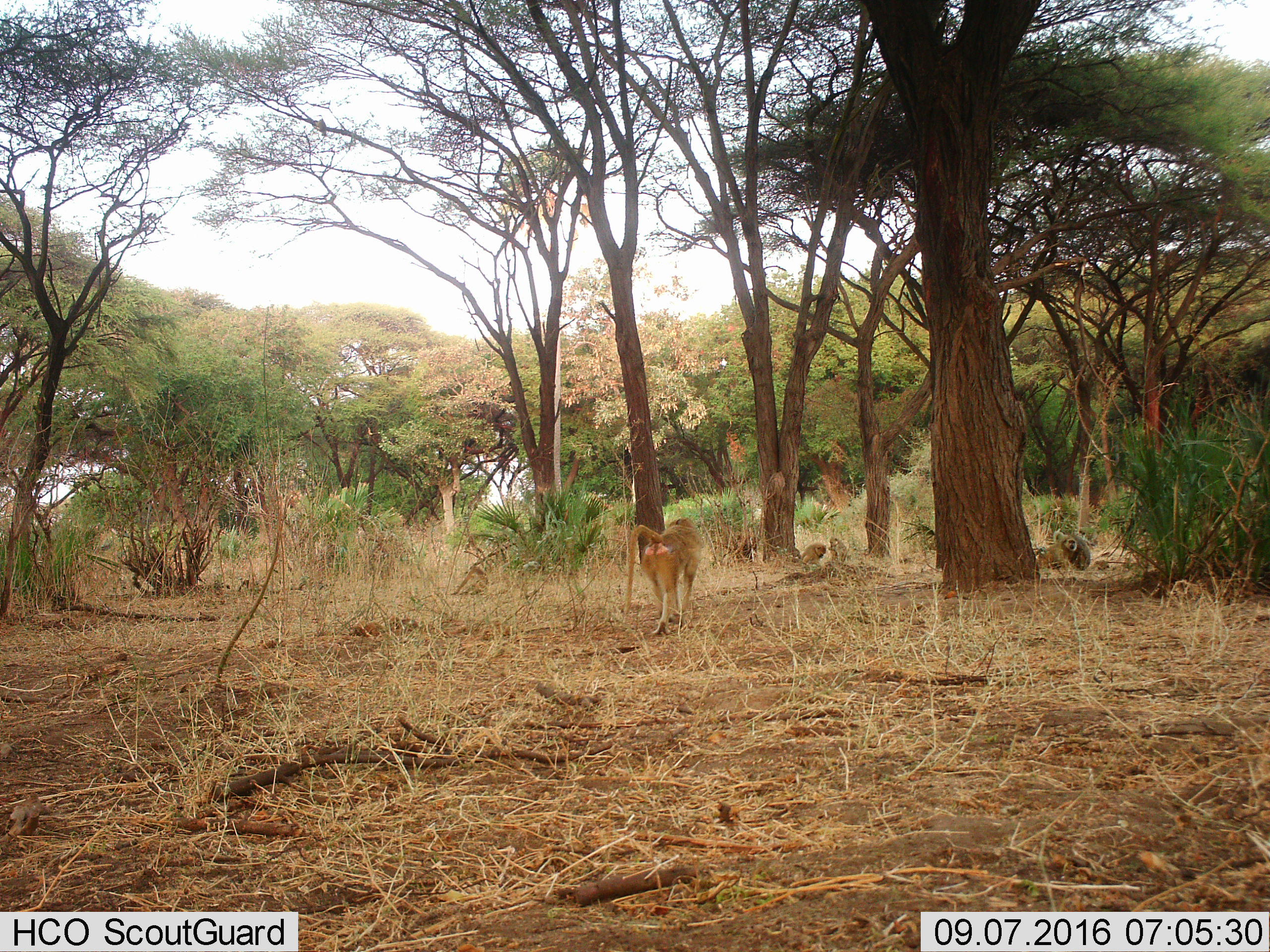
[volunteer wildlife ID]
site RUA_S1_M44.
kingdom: Animalia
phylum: Chordata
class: Mammalia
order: Primates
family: Cercopithecidae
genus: Papio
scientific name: Papio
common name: baboon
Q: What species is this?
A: Baboon (Papio).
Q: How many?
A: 5.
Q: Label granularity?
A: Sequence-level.